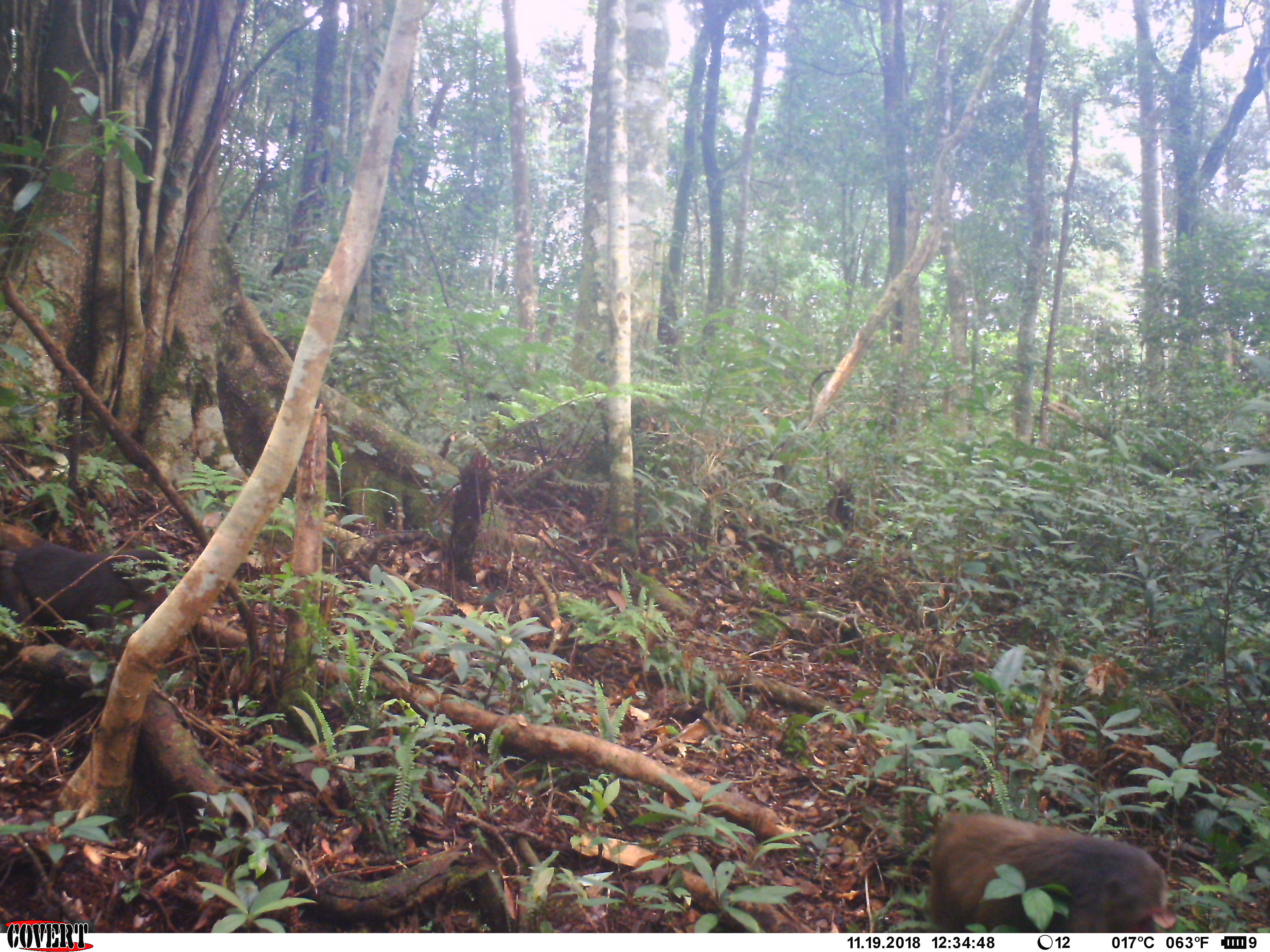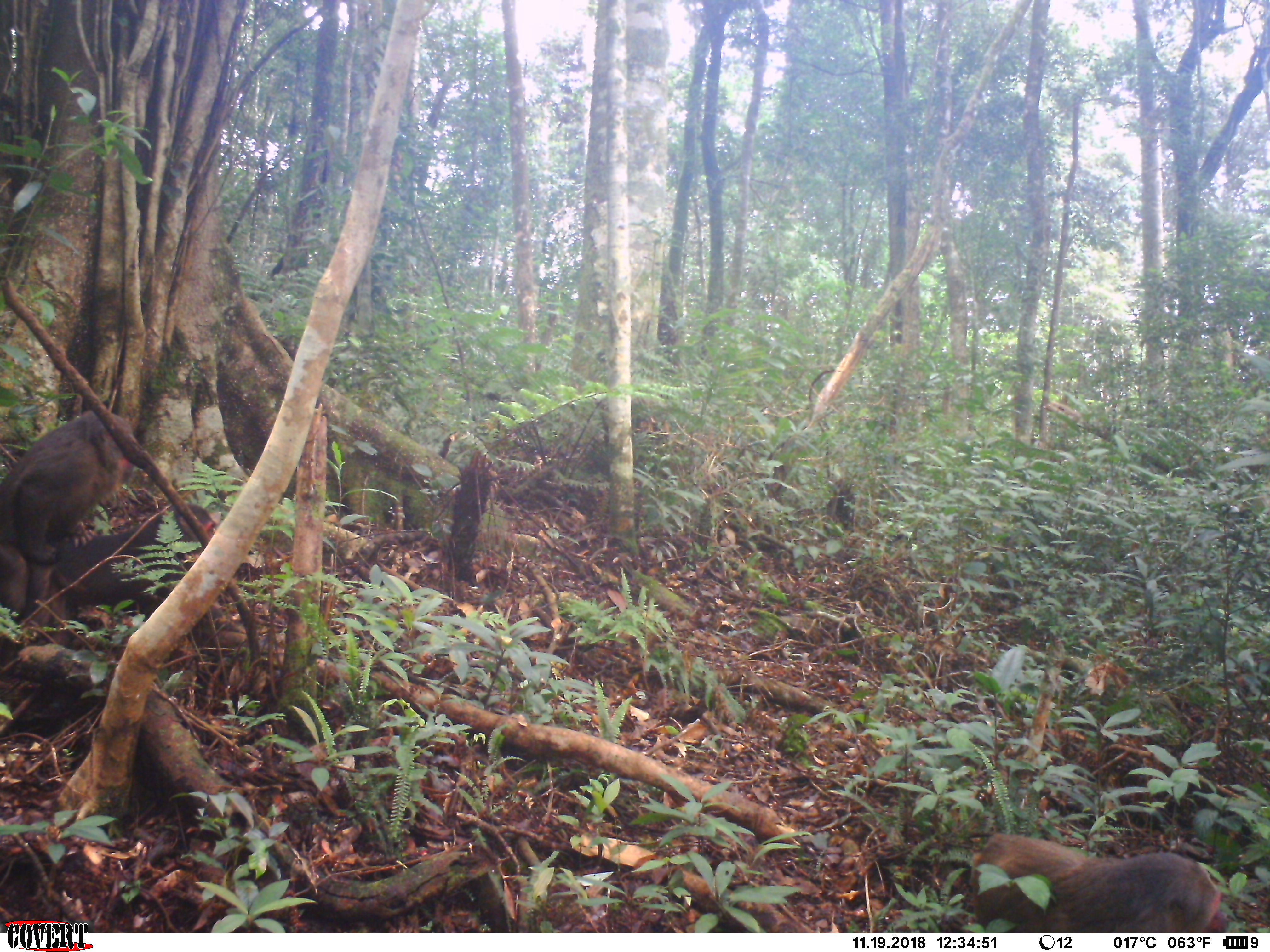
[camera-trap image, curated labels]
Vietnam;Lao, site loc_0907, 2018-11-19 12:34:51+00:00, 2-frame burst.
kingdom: Animalia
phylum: Chordata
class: Mammalia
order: Primates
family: Cercopithecidae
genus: Macaca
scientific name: Macaca arctoides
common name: stump-tailed macaque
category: stump tailed macaque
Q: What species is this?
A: Stump tailed macaque (stump-tailed macaque) (Macaca arctoides).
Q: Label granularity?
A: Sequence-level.